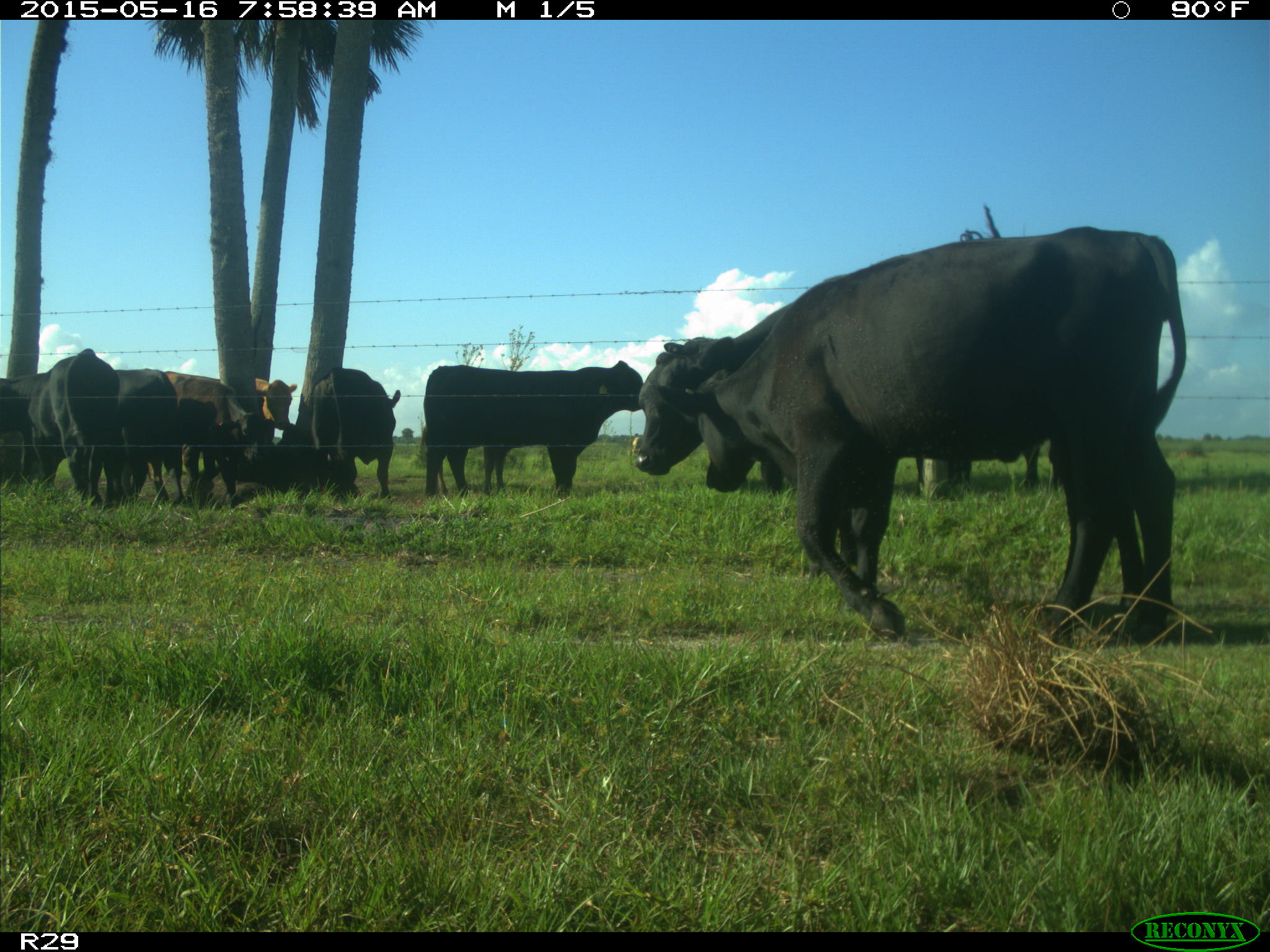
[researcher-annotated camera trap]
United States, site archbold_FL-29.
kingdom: Animalia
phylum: Chordata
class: Mammalia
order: Artiodactyla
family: Bovidae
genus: Bos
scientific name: Bos taurus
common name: domestic cow